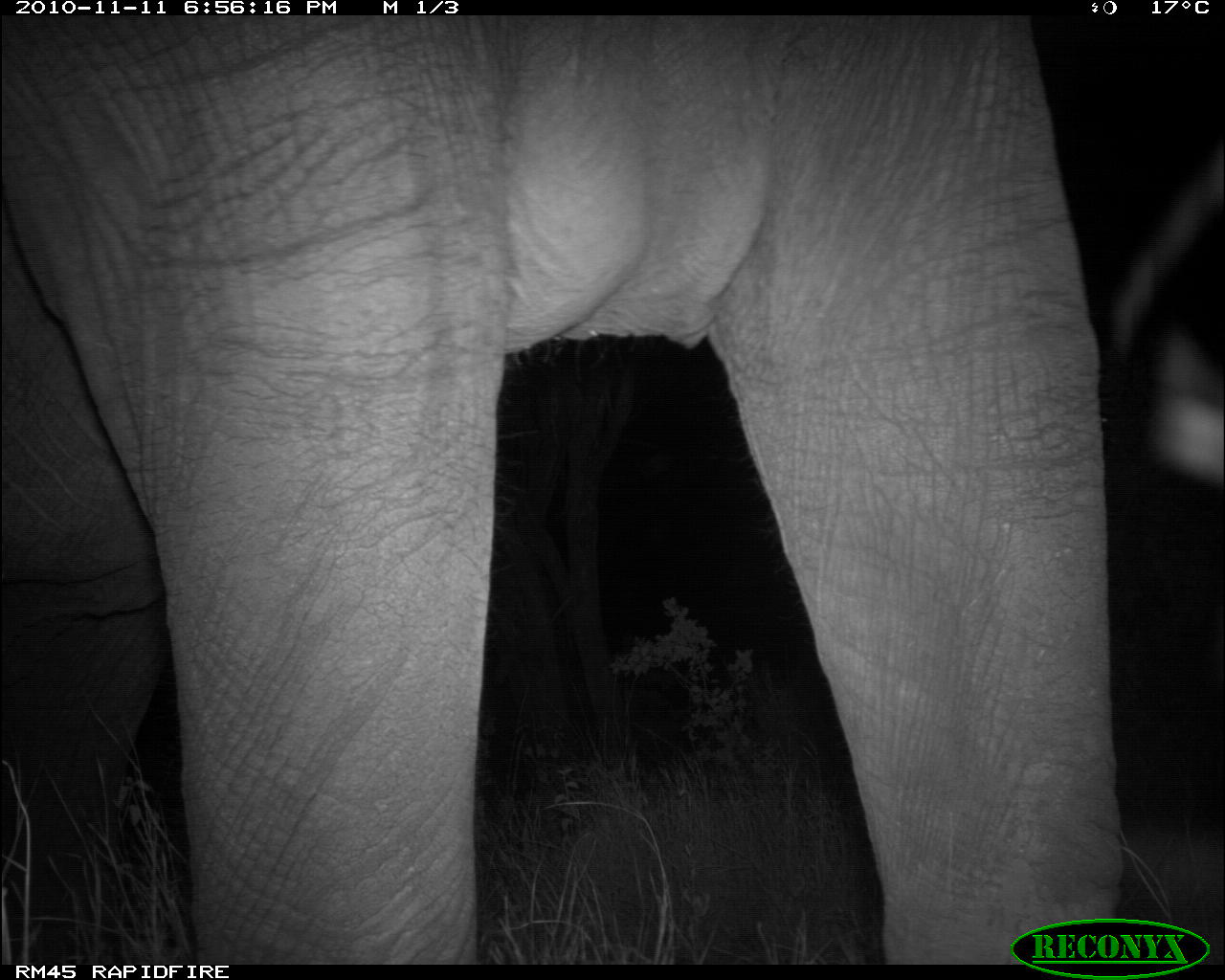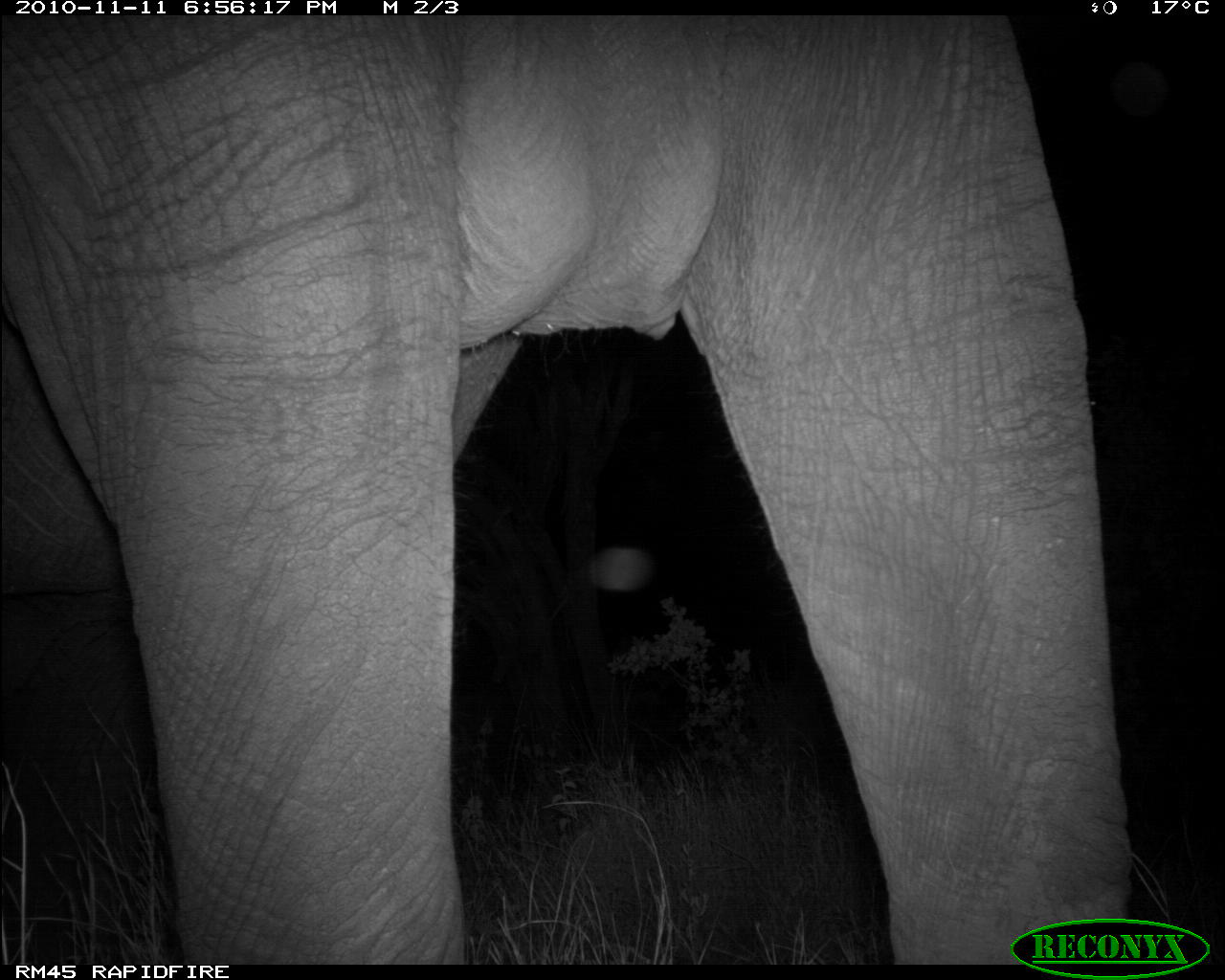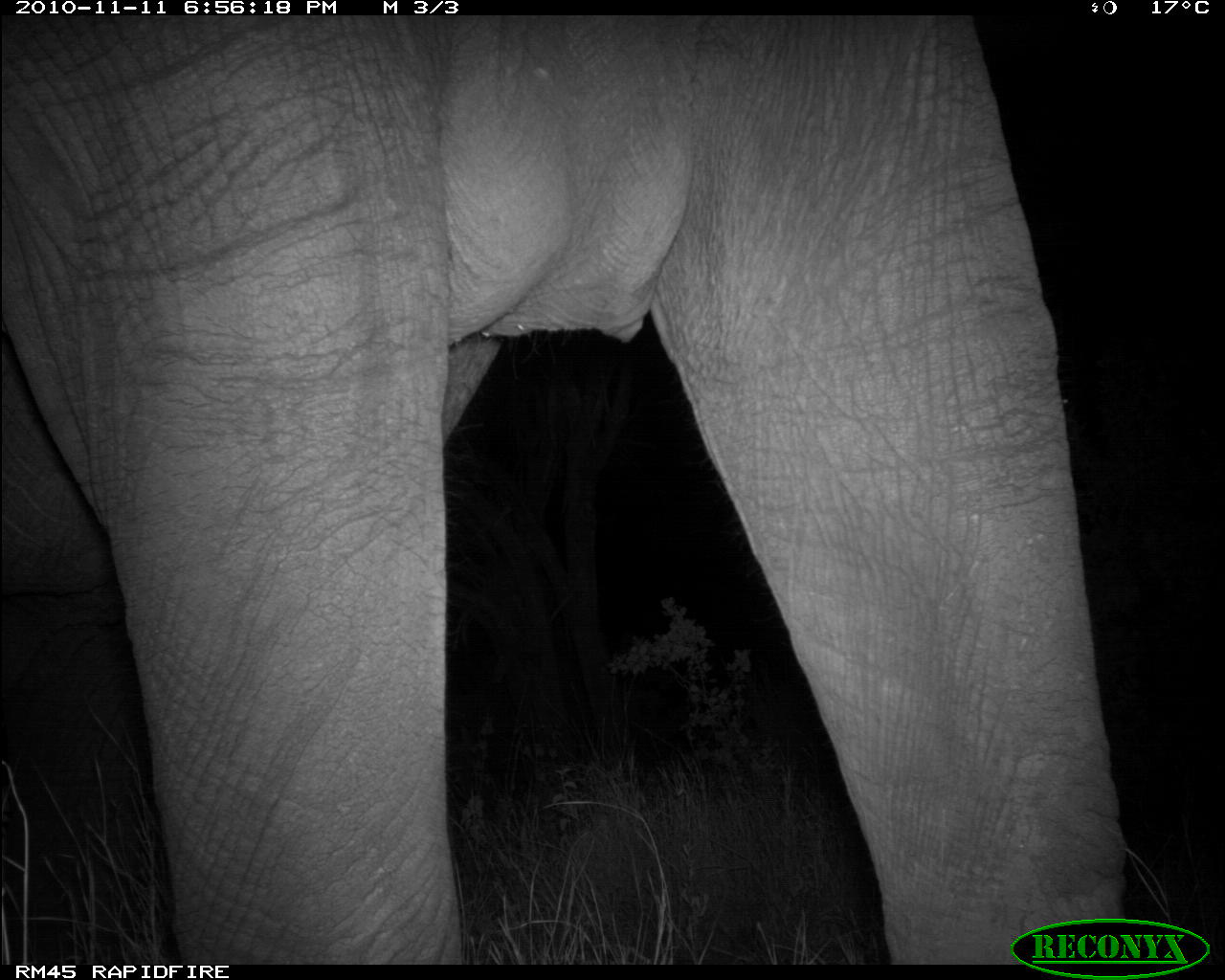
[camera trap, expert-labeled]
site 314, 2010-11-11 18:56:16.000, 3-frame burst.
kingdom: Animalia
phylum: Chordata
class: Mammalia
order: Proboscidea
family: Elephantidae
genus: Loxodonta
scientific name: Loxodonta africana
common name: african bush elephant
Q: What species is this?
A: Loxodonta africana (african bush elephant).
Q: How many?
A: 1.